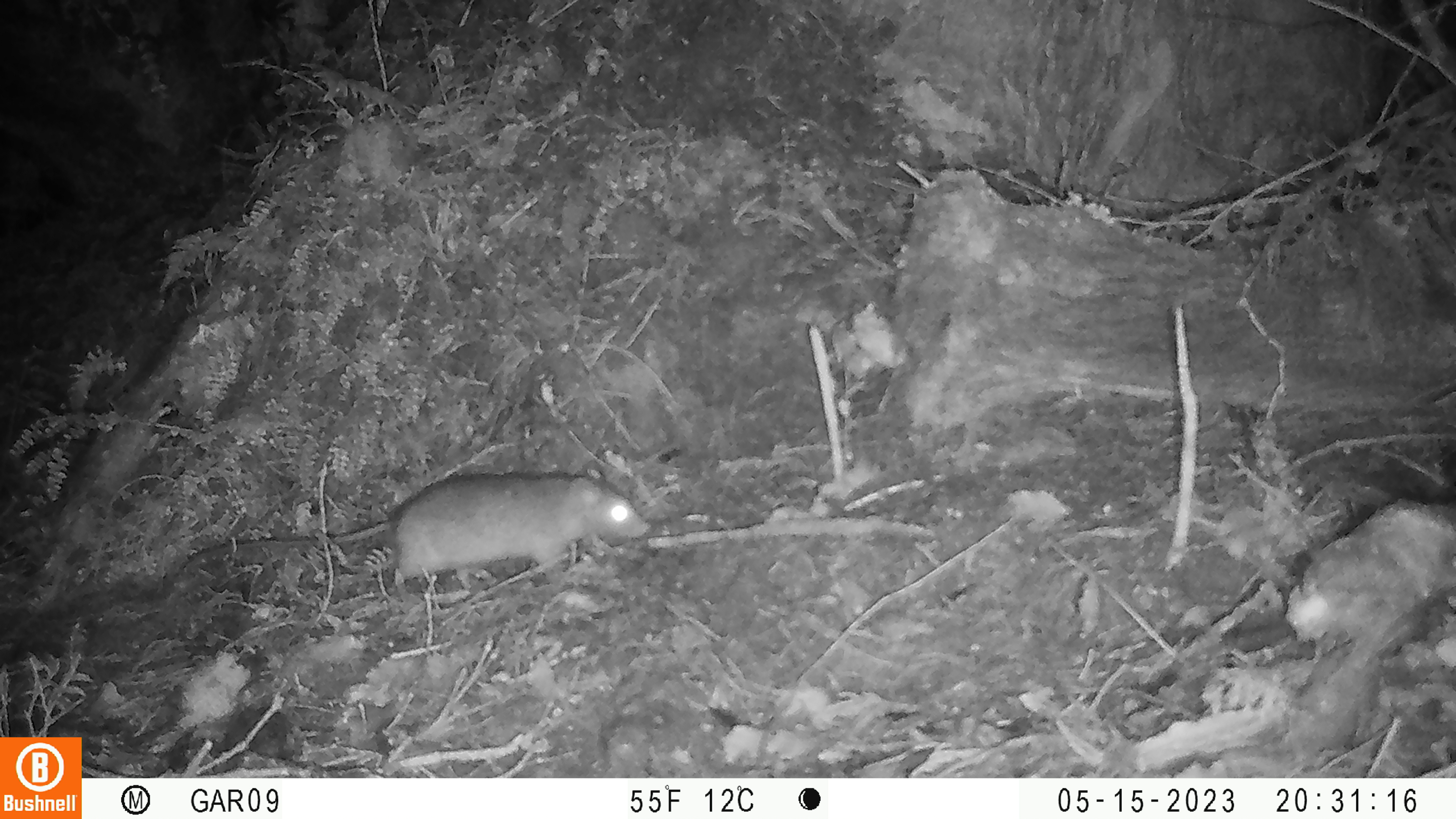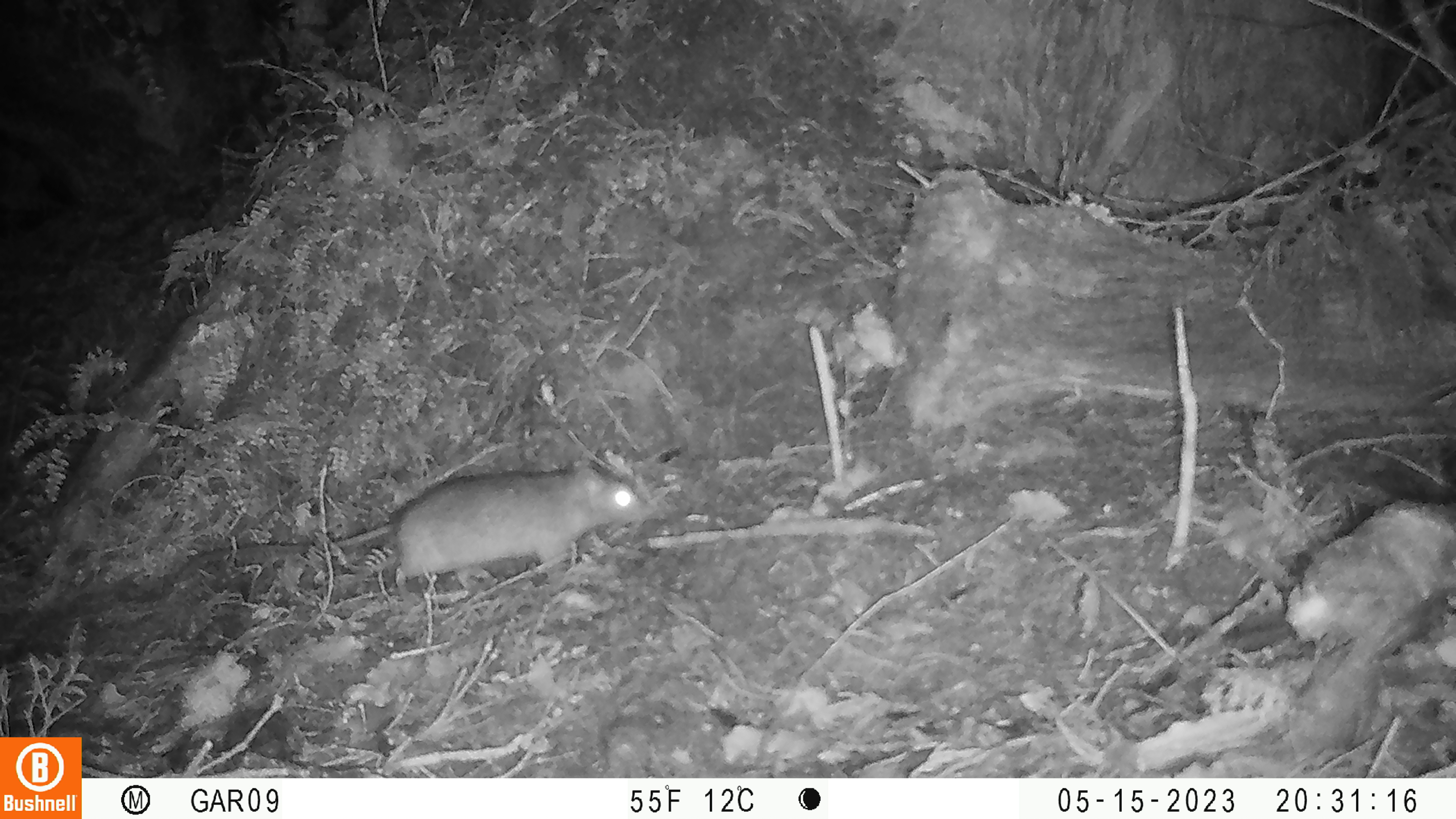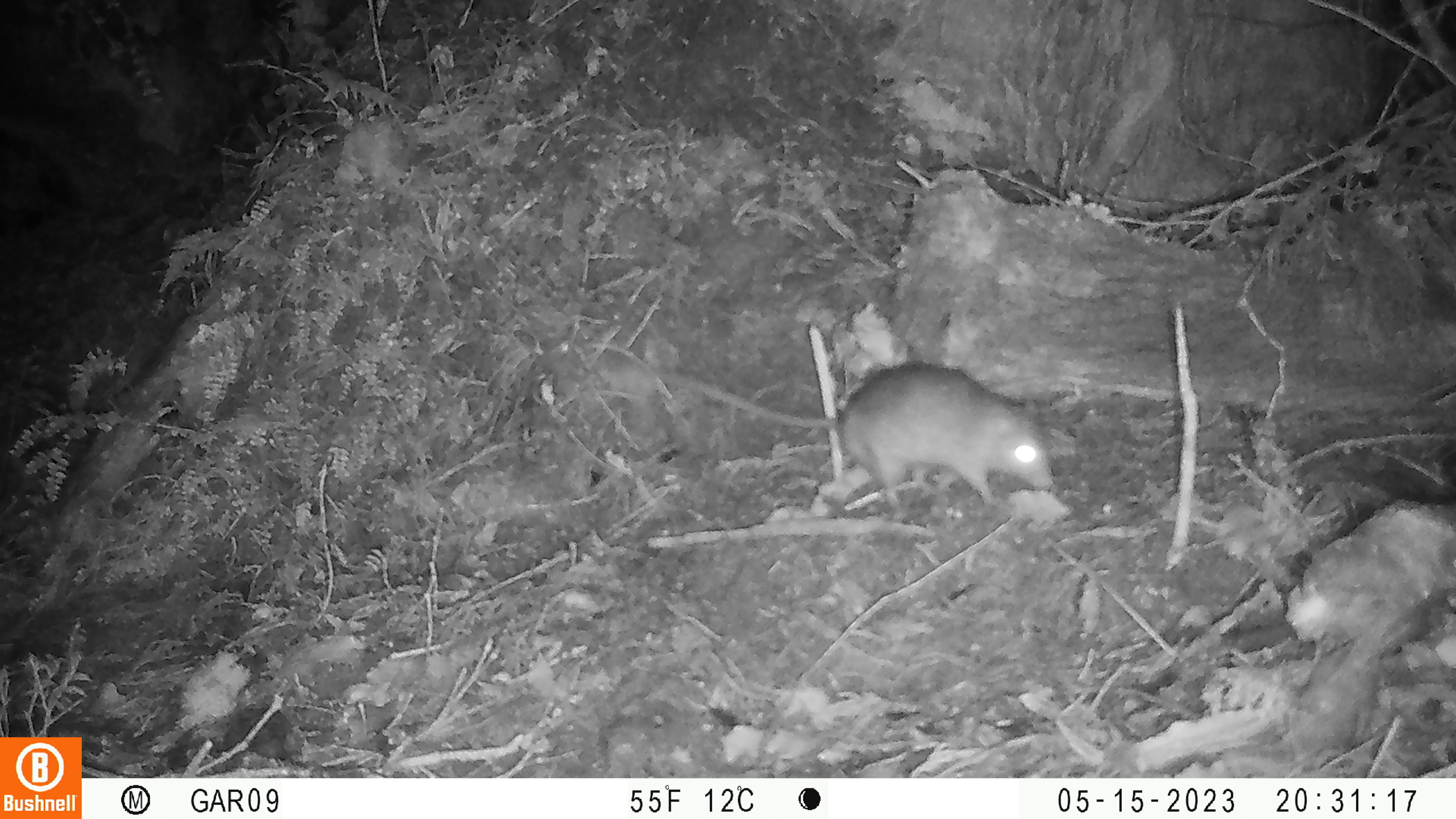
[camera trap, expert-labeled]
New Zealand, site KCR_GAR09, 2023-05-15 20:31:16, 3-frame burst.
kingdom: Animalia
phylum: Chordata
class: Mammalia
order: Rodentia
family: Muridae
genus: Rattus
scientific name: Rattus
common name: rat